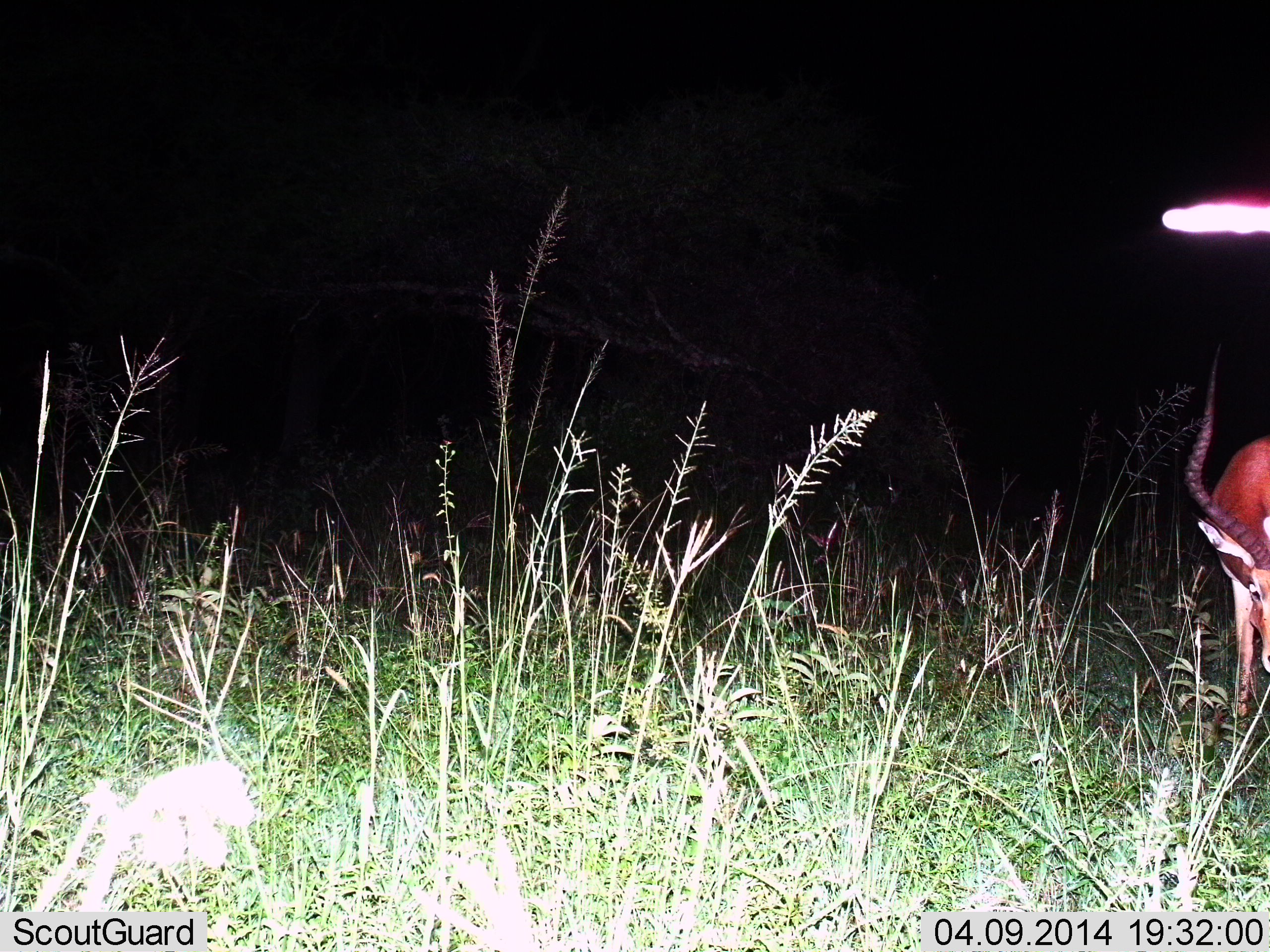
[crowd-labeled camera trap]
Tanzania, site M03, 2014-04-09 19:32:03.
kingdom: Animalia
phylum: Chordata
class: Mammalia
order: Artiodactyla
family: Bovidae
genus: Aepyceros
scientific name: Aepyceros melampus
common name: impala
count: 1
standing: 80%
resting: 0%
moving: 0%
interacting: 0%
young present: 0%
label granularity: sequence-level